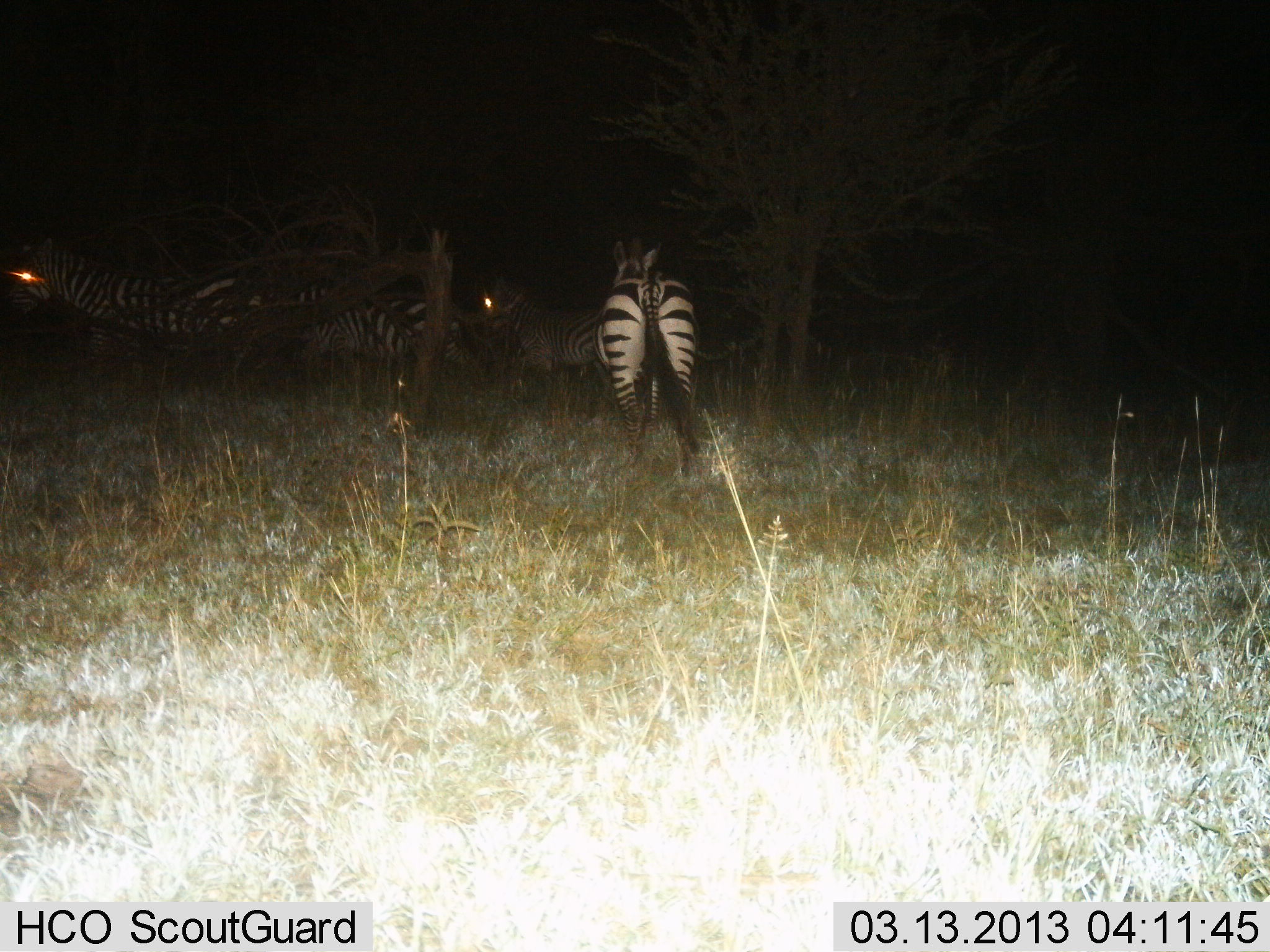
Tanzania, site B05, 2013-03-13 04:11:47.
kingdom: Animalia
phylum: Chordata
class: Mammalia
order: Perissodactyla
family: Equidae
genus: Equus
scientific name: Equus quagga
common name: plains zebra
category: zebra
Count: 4.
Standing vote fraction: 50%.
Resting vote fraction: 4%.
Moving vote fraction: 58%.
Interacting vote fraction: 0%.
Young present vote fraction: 4%.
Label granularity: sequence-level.